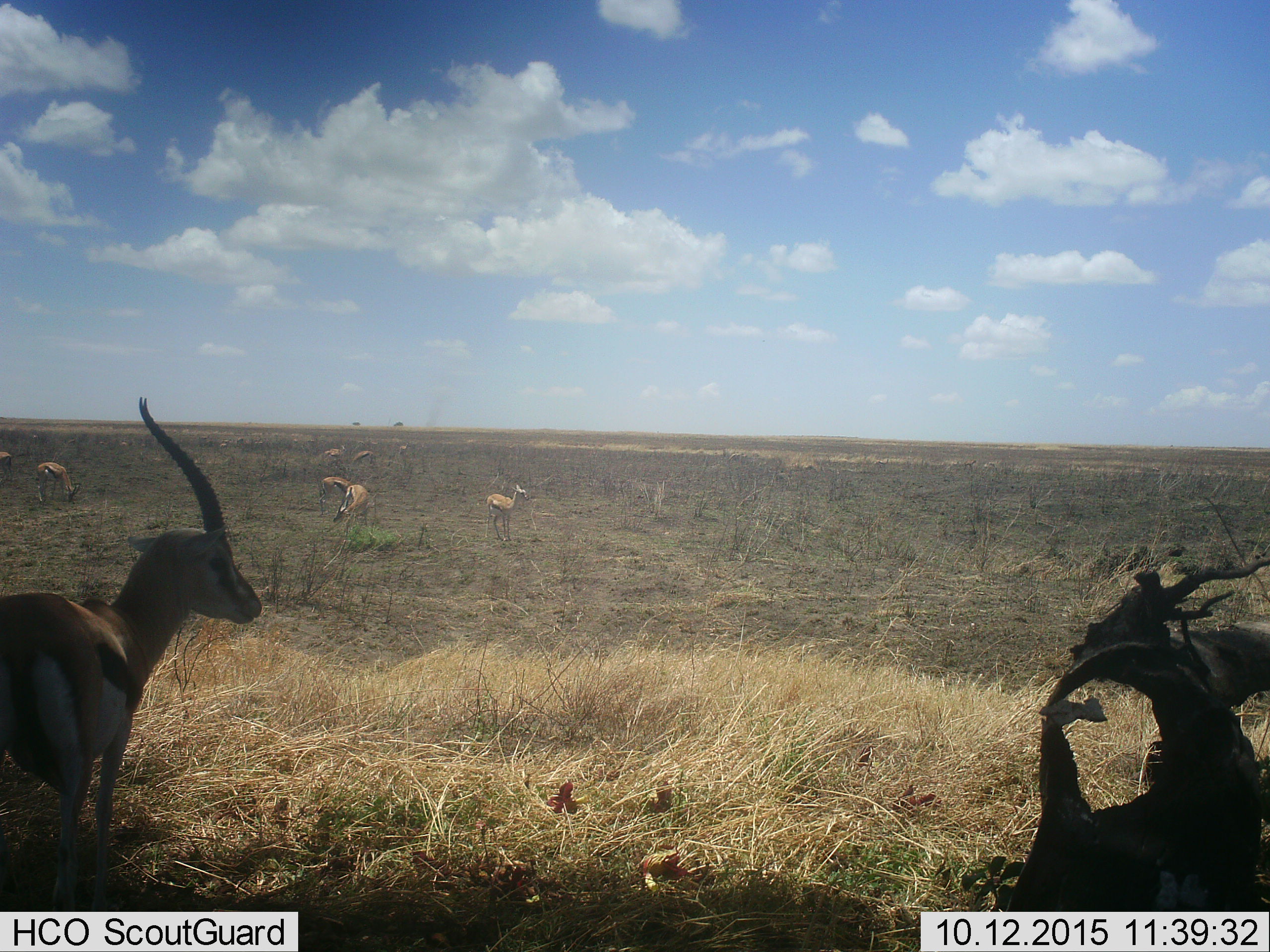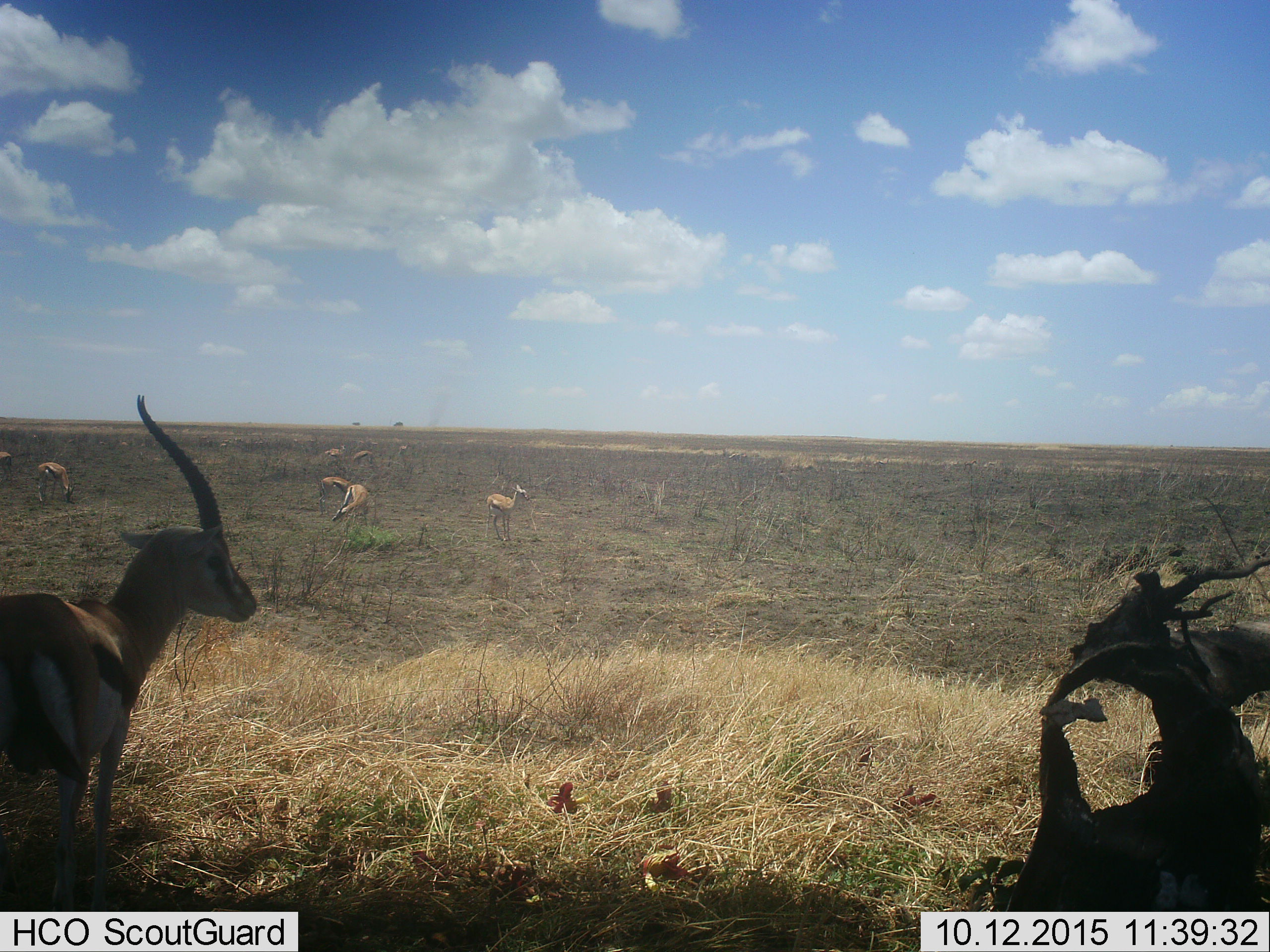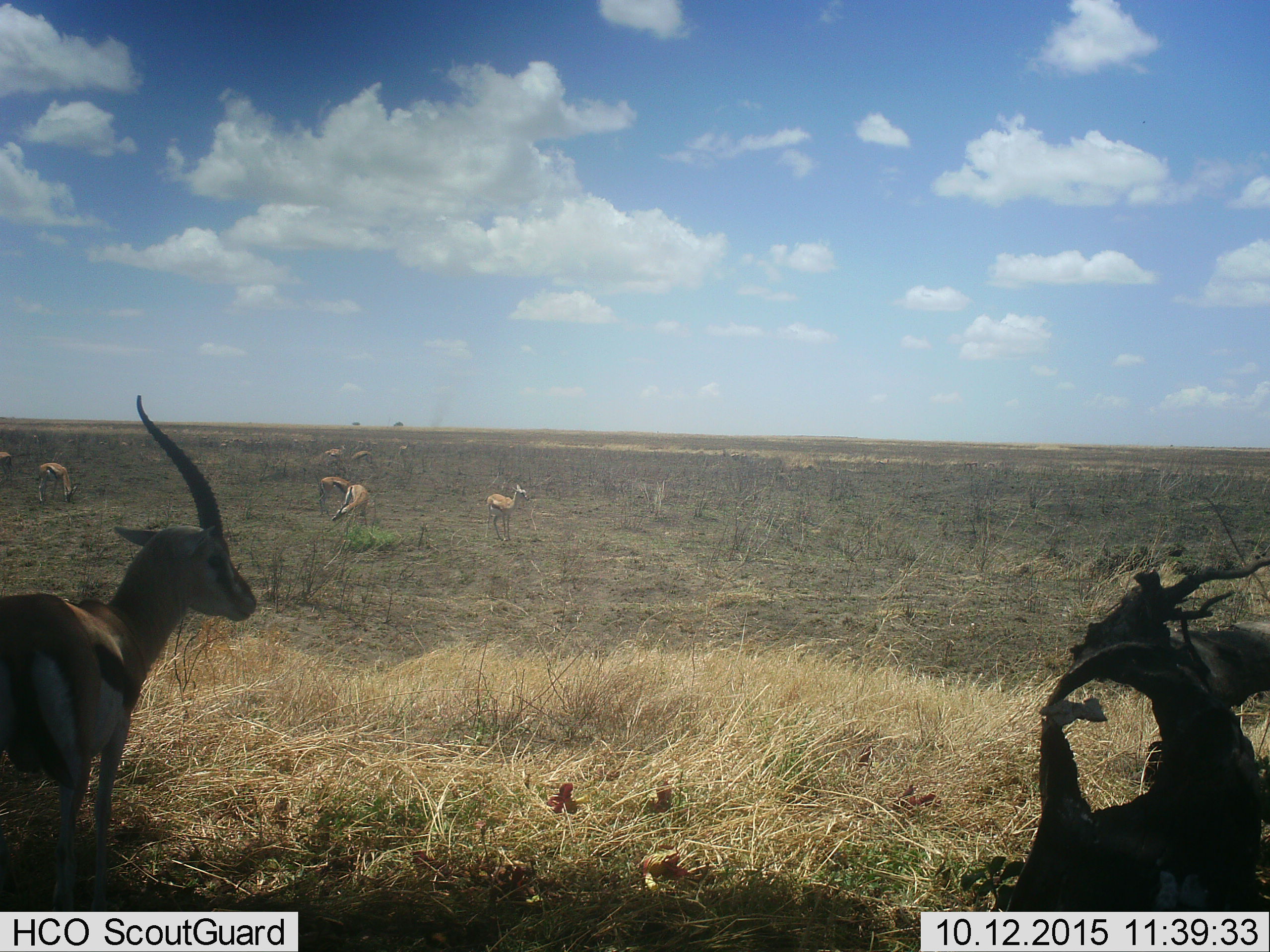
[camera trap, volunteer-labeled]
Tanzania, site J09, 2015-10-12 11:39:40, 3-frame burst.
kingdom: Animalia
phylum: Chordata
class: Mammalia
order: Artiodactyla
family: Bovidae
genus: Eudorcas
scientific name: Eudorcas thomsonii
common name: thomson's gazelle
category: gazellethomsons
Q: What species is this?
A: Gazellethomsons (thomson's gazelle) (Eudorcas thomsonii).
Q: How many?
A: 11-50.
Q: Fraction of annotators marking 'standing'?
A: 75%.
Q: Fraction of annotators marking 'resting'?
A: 25%.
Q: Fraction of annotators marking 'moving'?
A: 38%.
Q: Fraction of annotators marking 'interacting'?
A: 0%.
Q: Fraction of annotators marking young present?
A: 0%.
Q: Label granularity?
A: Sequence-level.